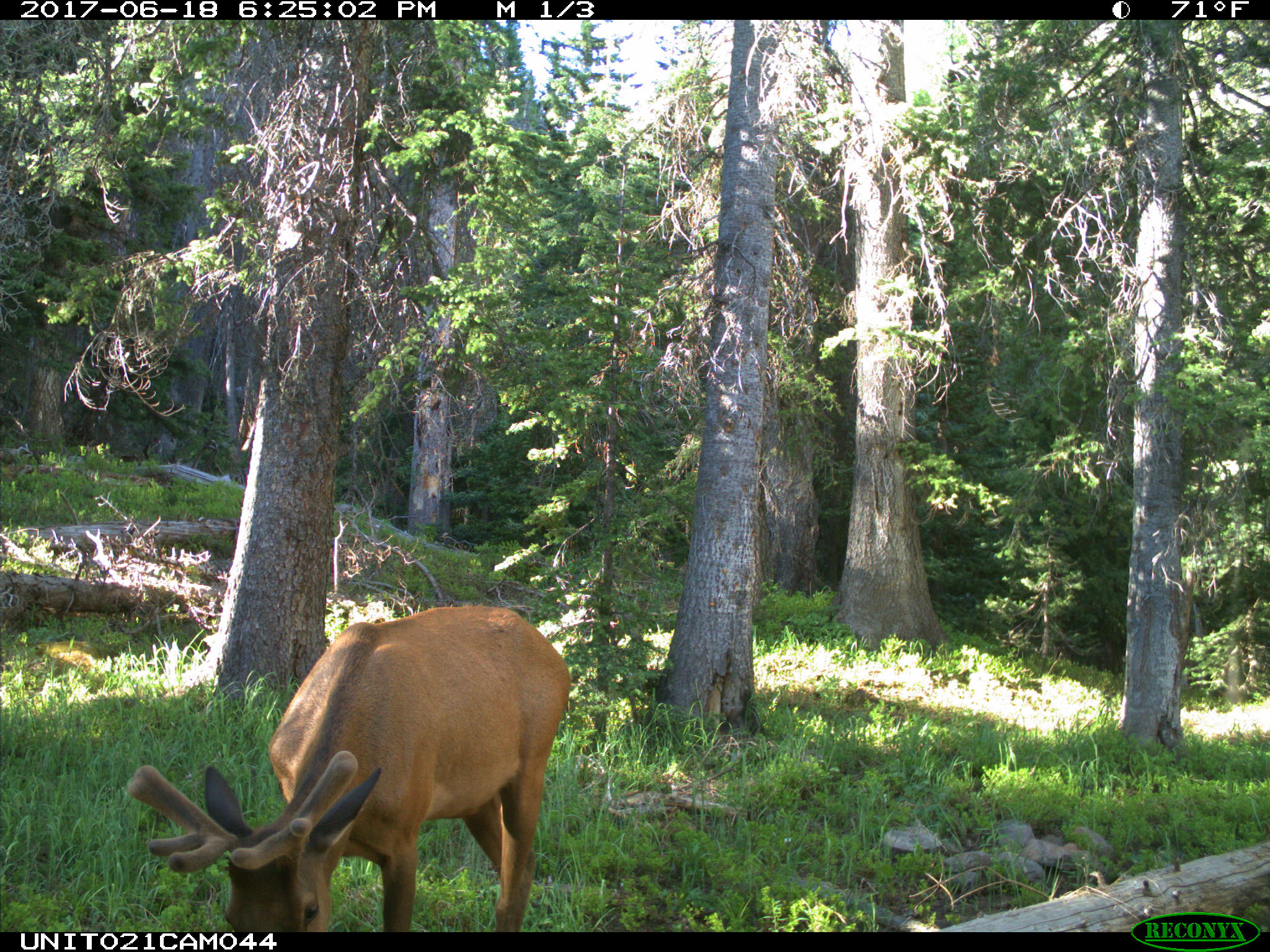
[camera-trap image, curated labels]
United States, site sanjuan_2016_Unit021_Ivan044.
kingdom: Animalia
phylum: Chordata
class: Mammalia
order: Artiodactyla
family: Cervidae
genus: Cervus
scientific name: Cervus elaphus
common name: red deer